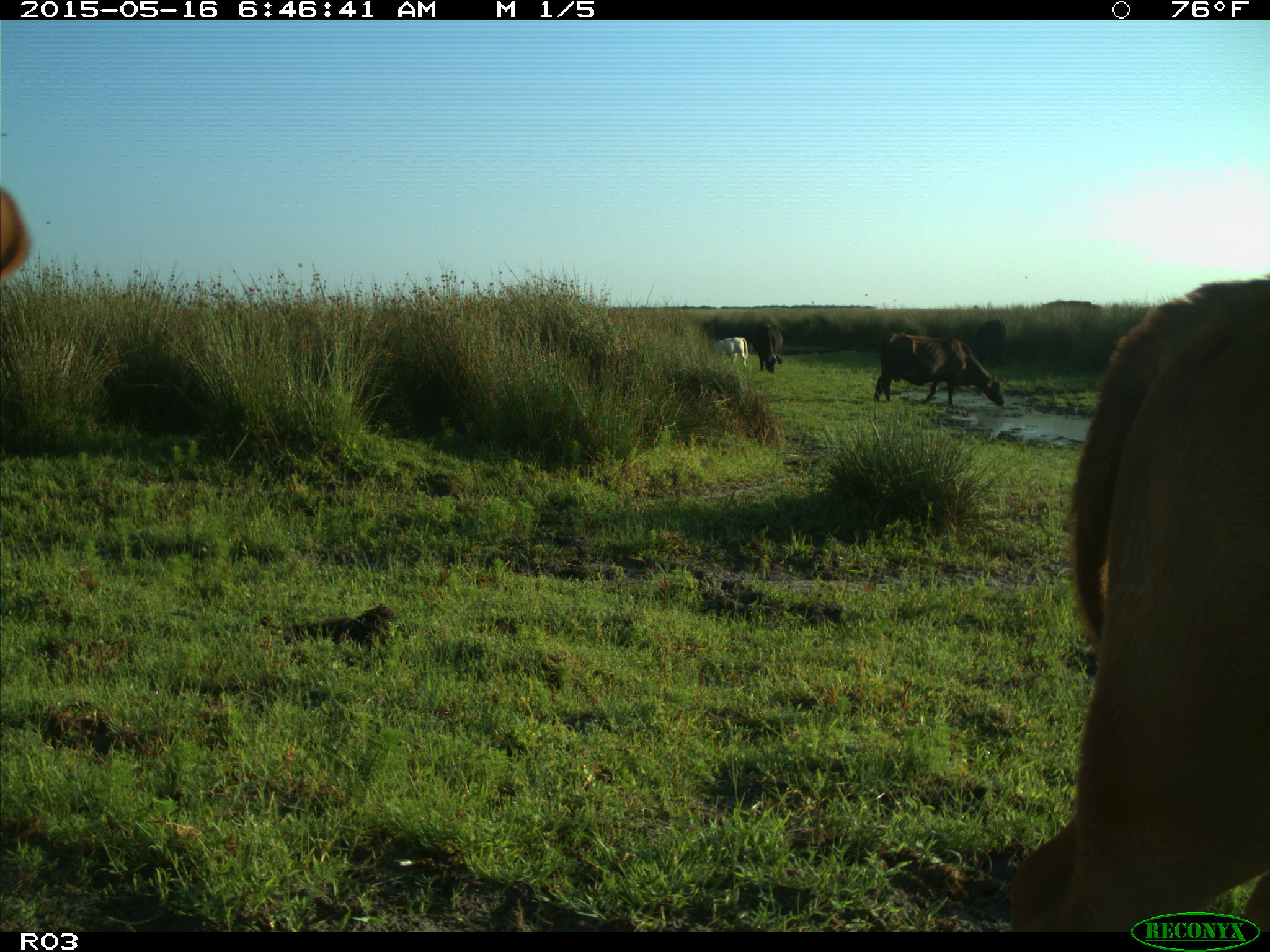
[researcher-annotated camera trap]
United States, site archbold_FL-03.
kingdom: Animalia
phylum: Chordata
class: Mammalia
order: Artiodactyla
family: Bovidae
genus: Bos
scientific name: Bos taurus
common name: domestic cow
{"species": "Bos taurus (domestic cow)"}